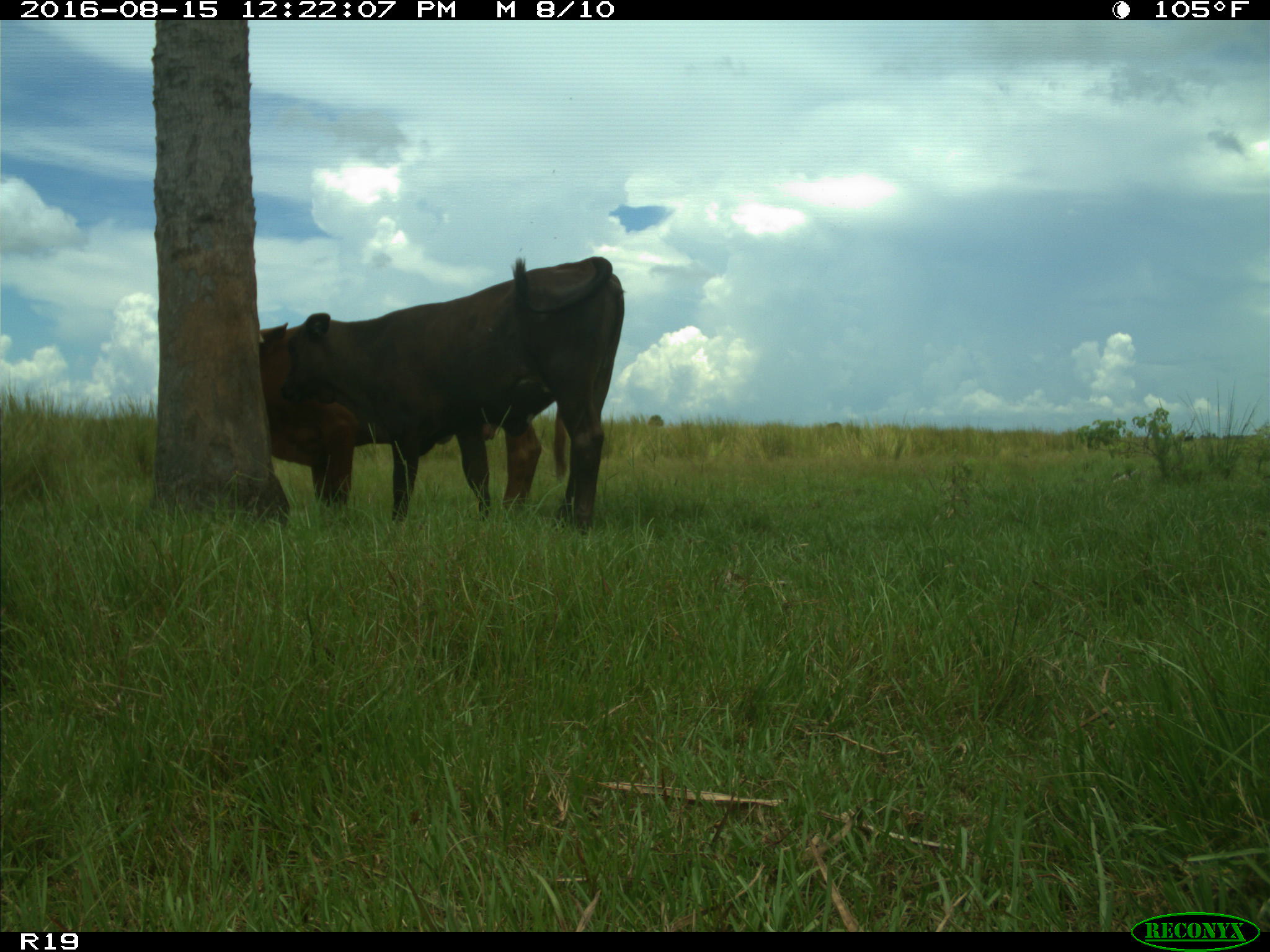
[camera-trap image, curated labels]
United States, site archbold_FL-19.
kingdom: Animalia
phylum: Chordata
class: Mammalia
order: Artiodactyla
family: Bovidae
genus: Bos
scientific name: Bos taurus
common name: domestic cow